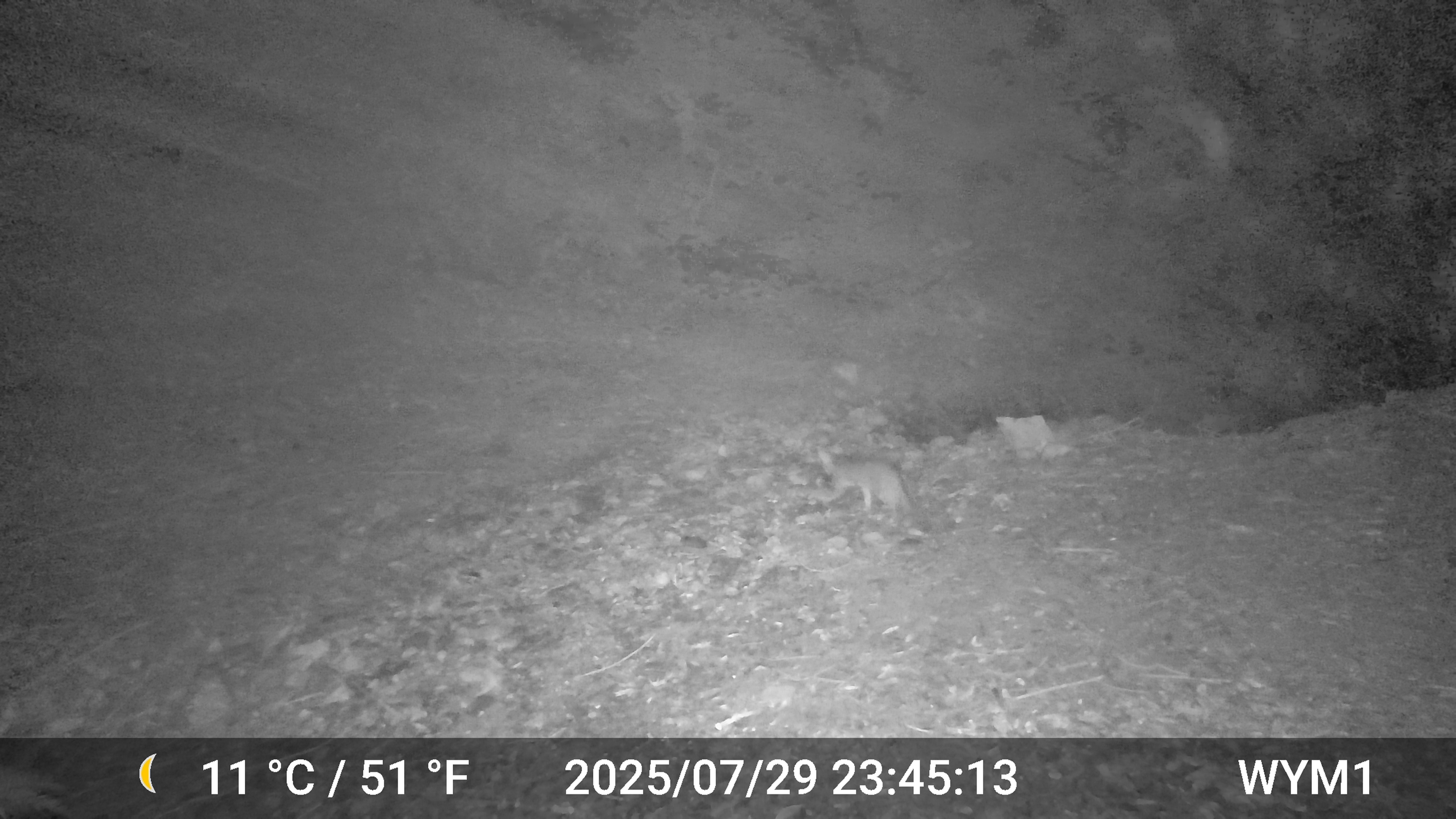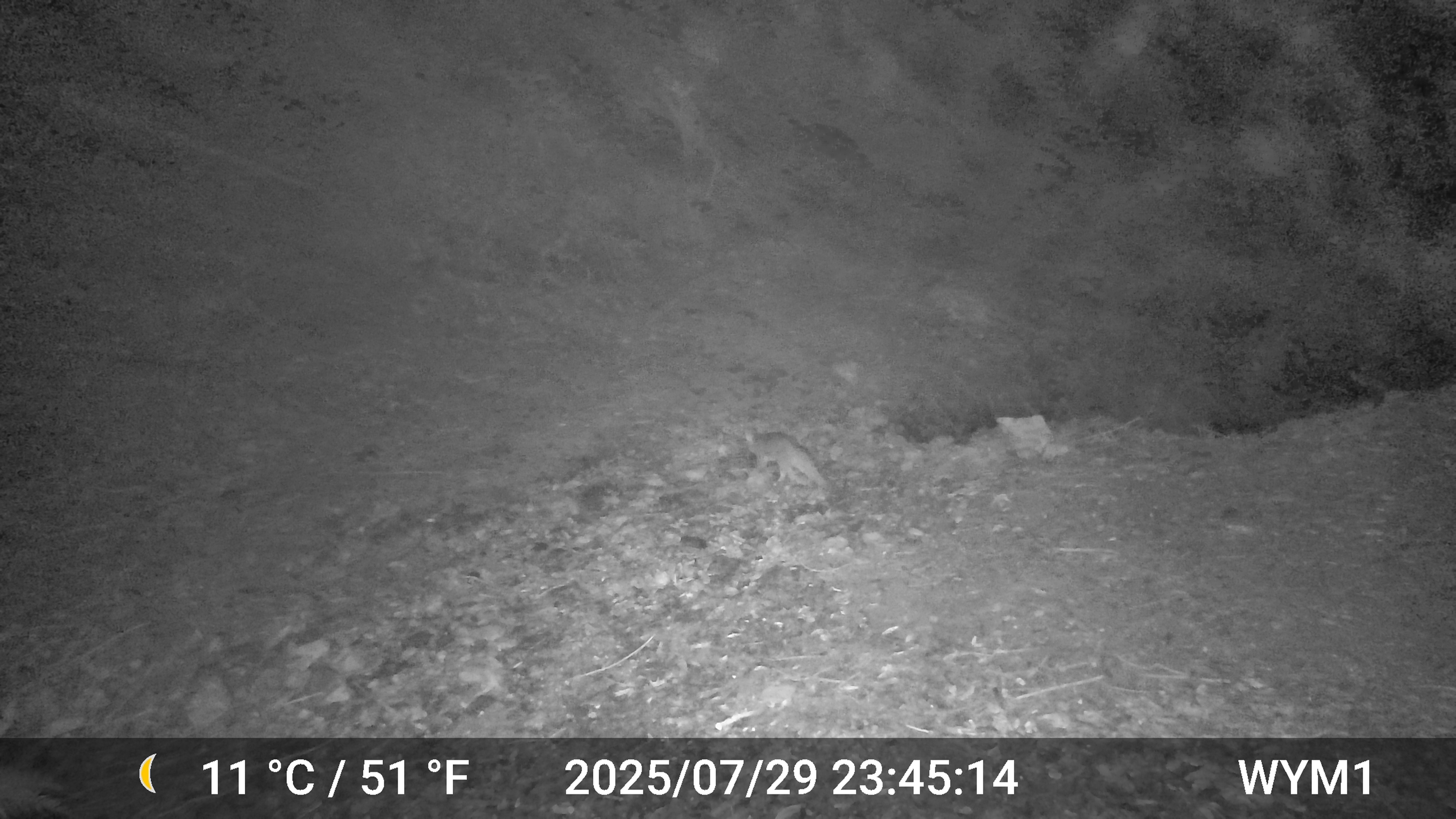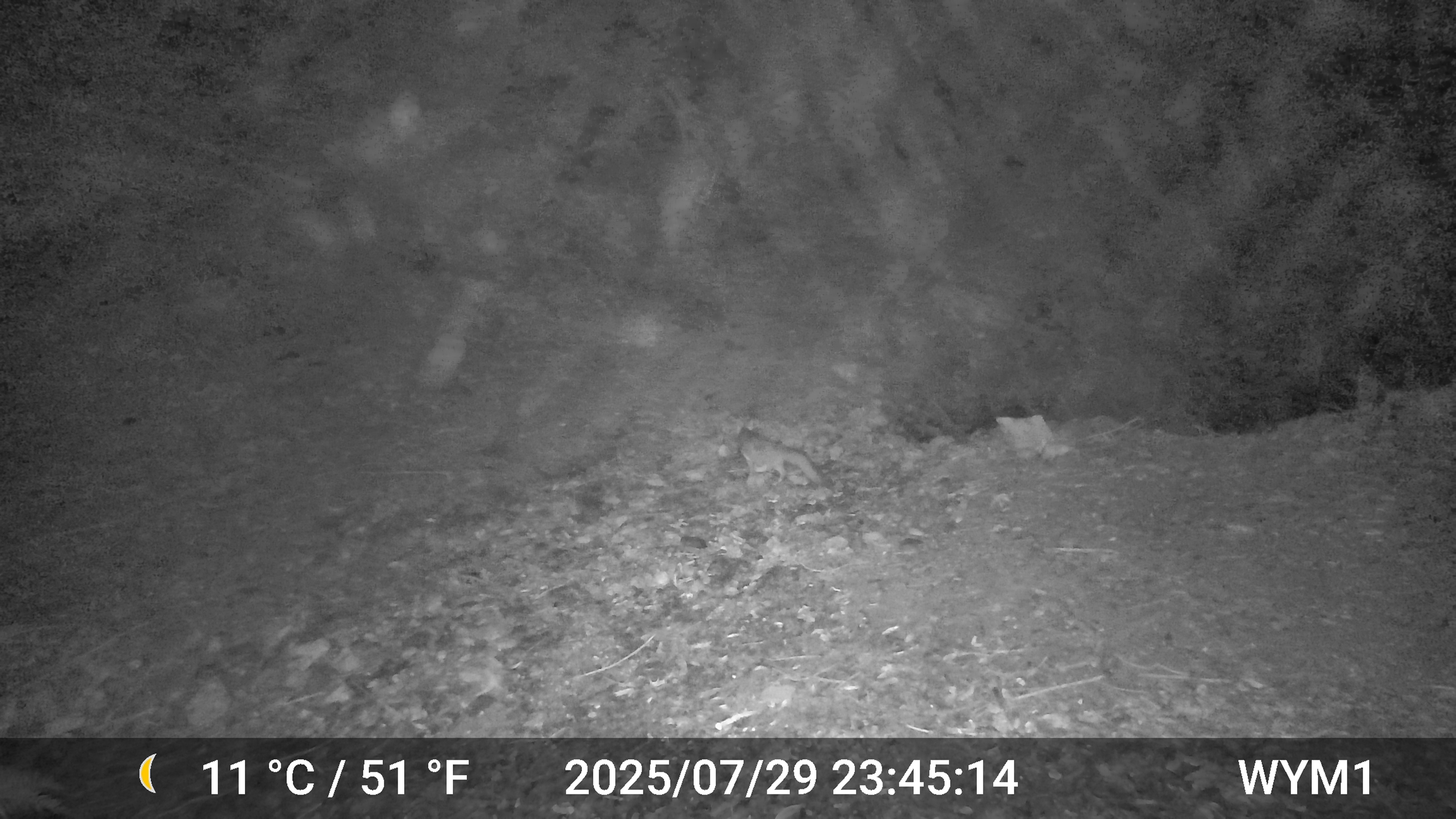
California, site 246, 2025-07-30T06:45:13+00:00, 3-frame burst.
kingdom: Animalia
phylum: Chordata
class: Mammalia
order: Carnivora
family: Canidae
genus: Urocyon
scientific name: Urocyon cinereoargenteus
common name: gray fox